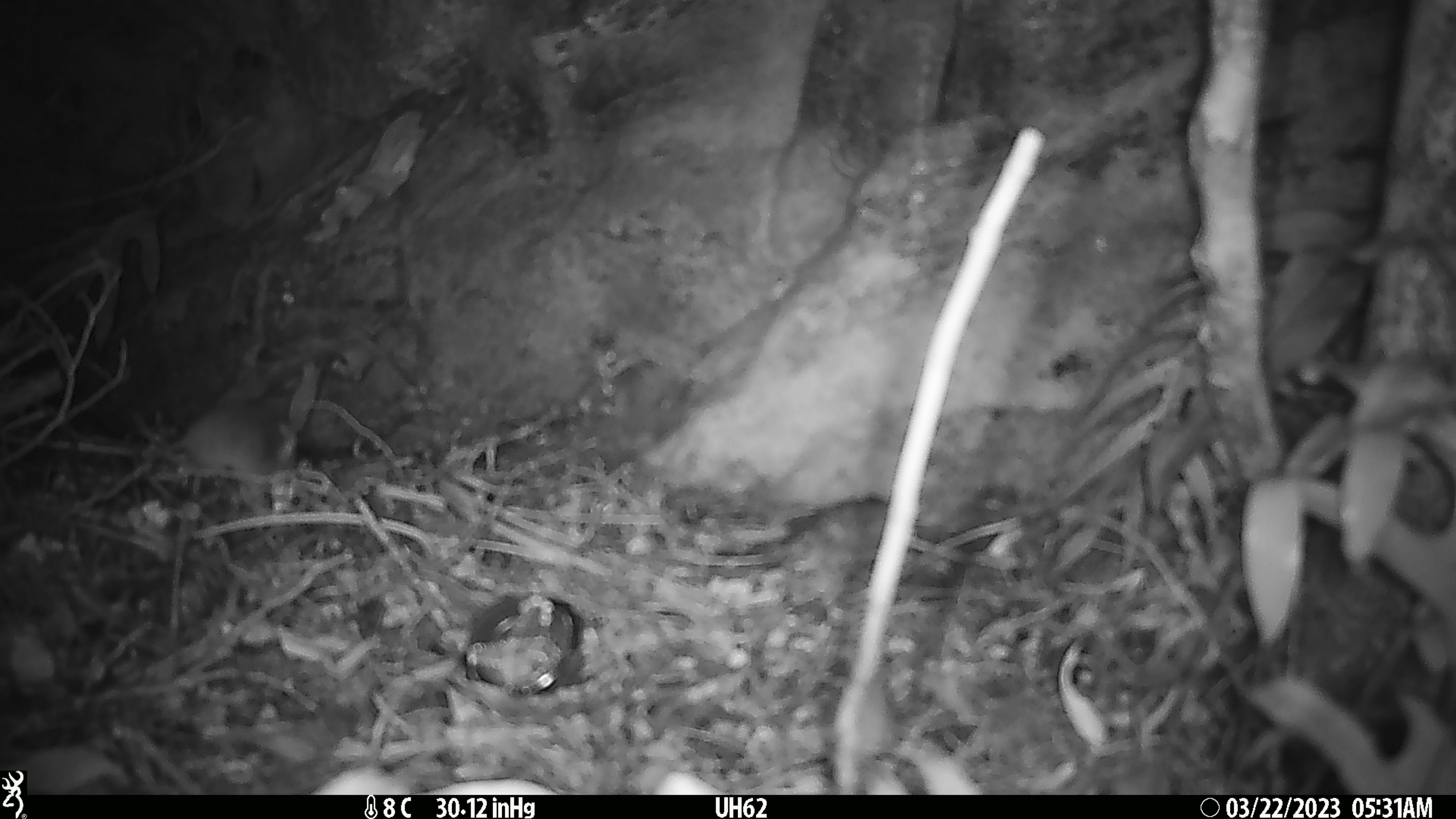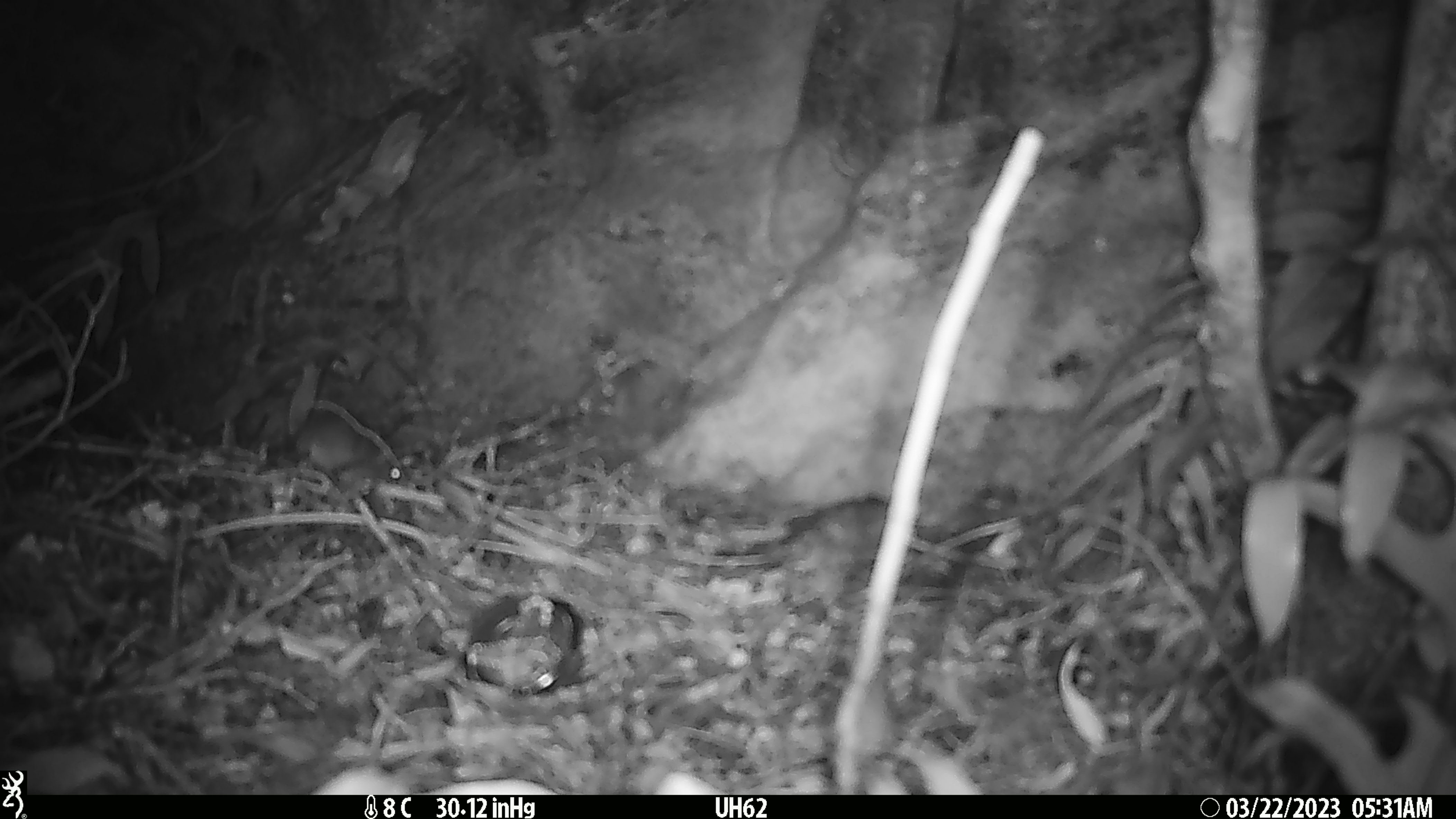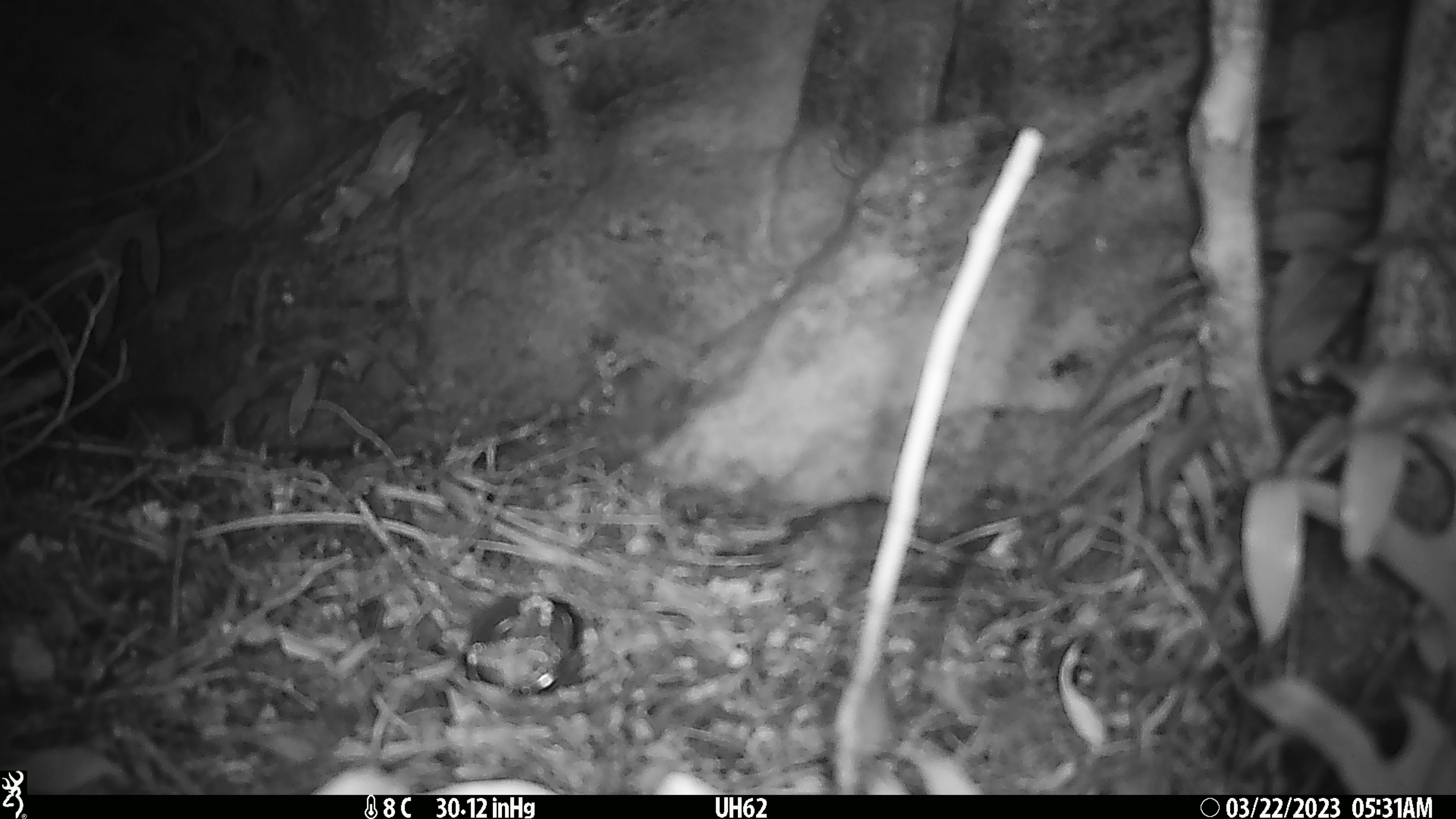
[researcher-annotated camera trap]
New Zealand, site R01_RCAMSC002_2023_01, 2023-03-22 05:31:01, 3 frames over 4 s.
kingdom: Animalia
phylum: Chordata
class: Mammalia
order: Rodentia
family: Muridae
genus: Mus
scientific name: Mus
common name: mouse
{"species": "mouse (Mus)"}